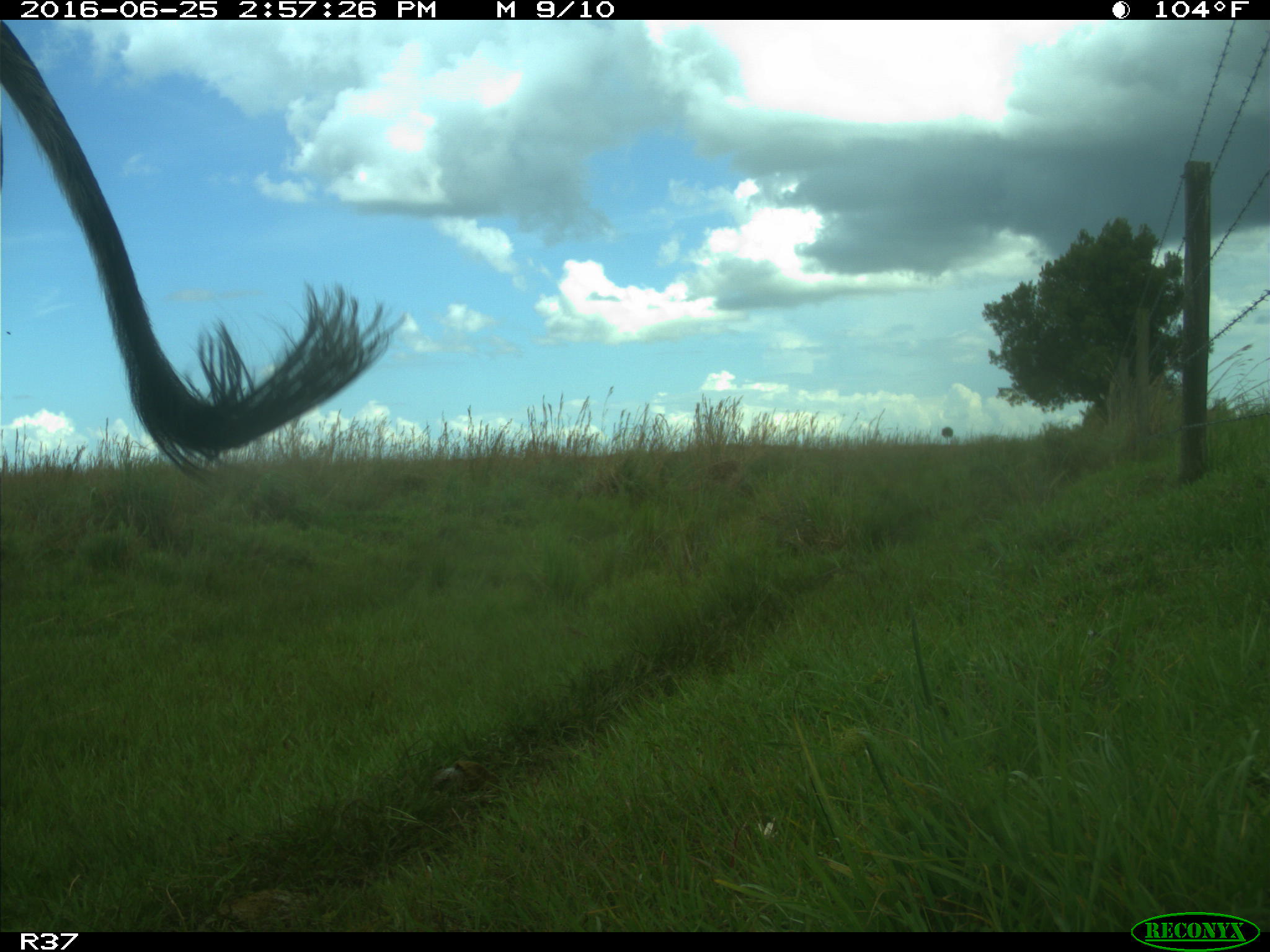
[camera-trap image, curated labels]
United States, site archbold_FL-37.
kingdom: Animalia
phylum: Chordata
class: Mammalia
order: Artiodactyla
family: Bovidae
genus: Bos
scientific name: Bos taurus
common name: domestic cow